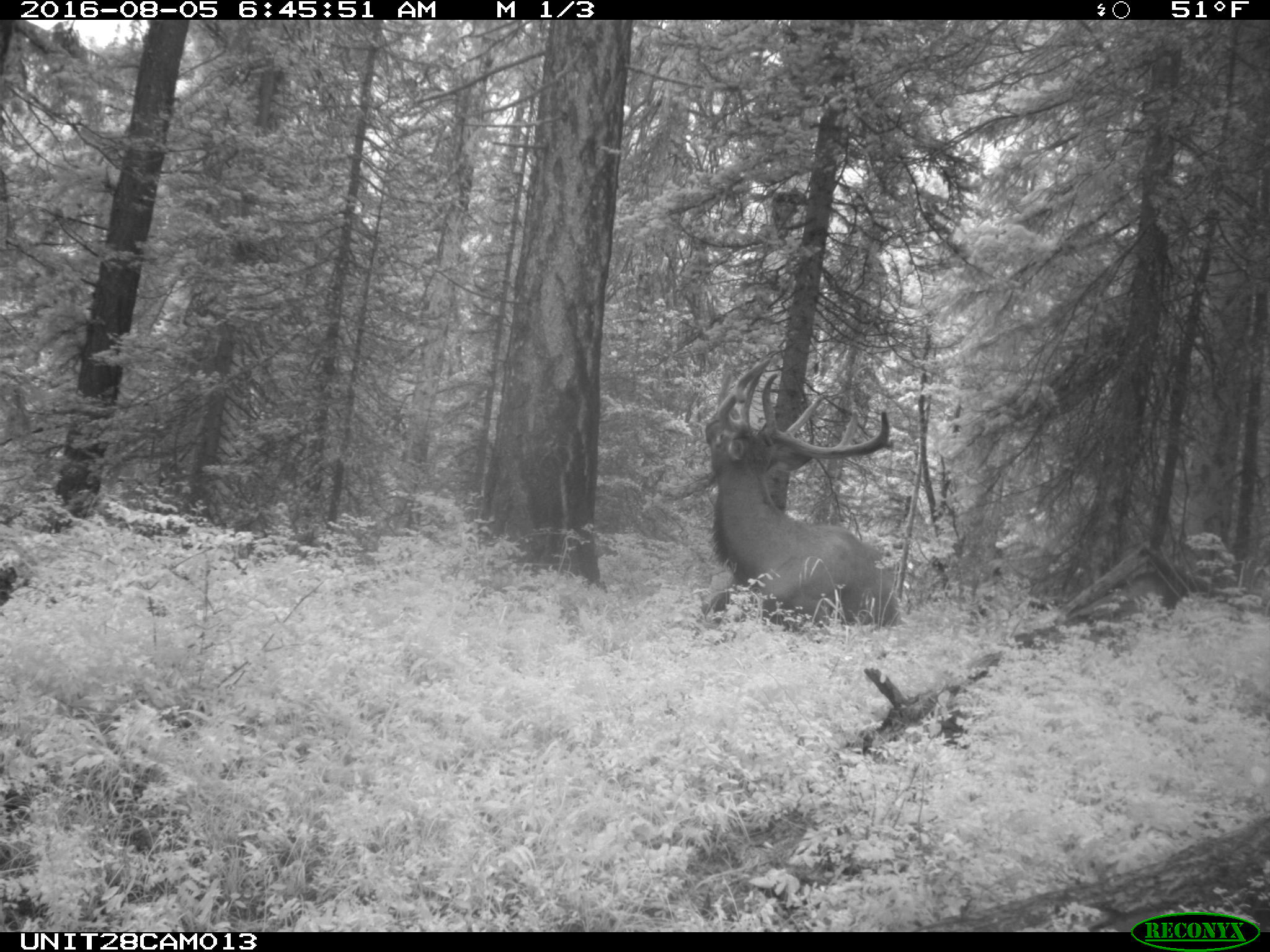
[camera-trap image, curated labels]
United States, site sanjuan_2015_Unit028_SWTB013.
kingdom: Animalia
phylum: Chordata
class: Mammalia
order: Artiodactyla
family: Cervidae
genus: Cervus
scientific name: Cervus elaphus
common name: red deer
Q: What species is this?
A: Cervus elaphus (red deer).